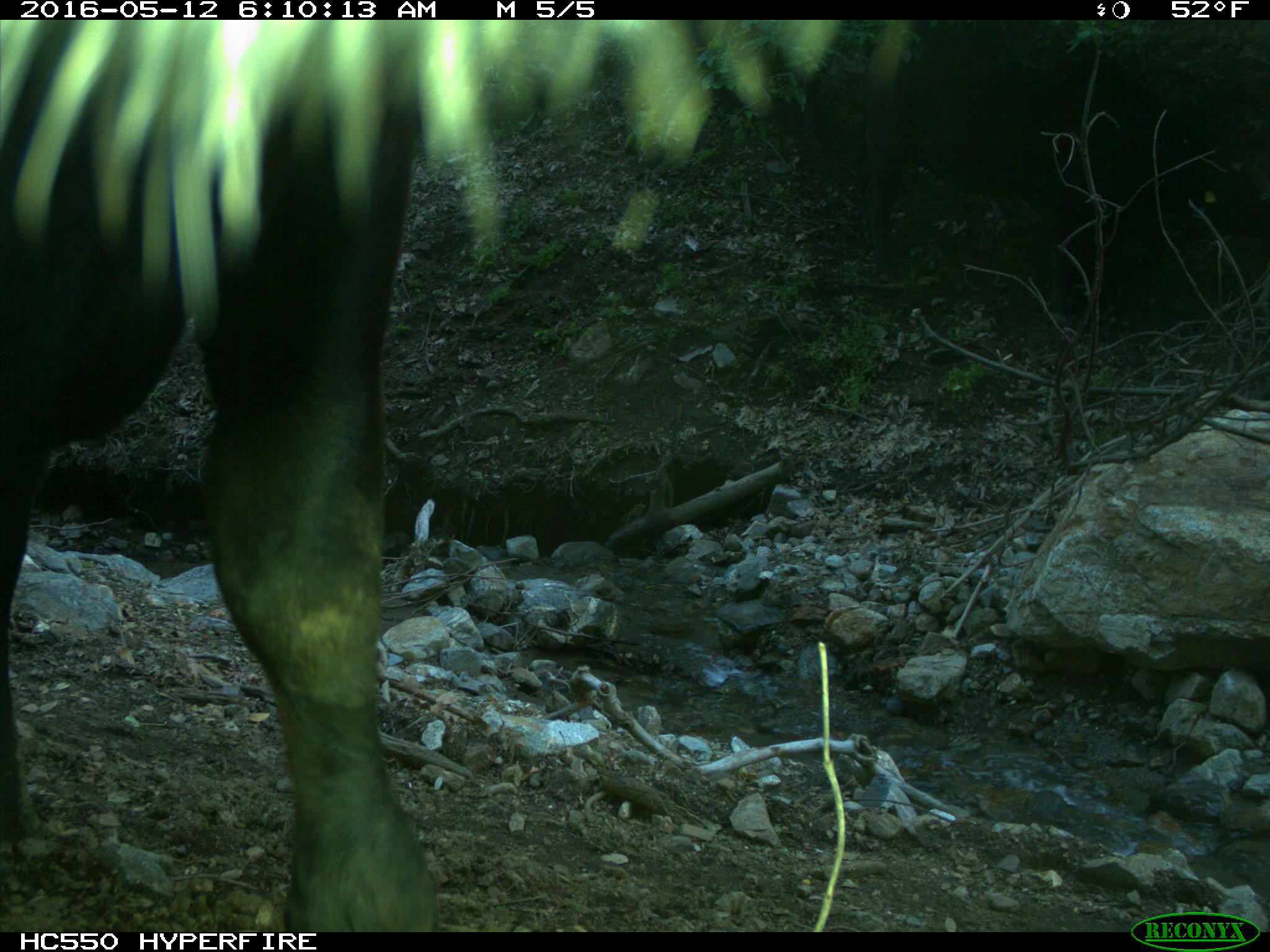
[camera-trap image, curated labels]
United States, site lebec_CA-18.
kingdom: Animalia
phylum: Chordata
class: Mammalia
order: Artiodactyla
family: Bovidae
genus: Bos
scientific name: Bos taurus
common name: domestic cow